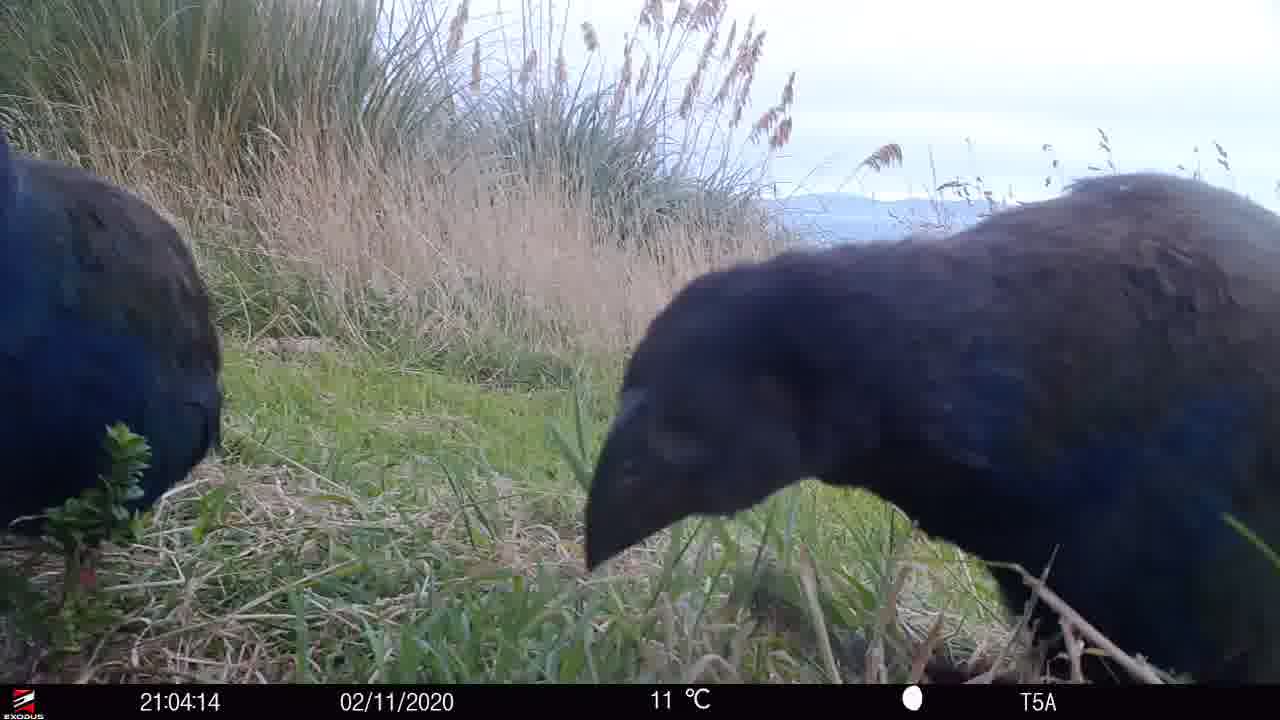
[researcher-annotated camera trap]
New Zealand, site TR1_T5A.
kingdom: Animalia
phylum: Chordata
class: Aves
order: Gruiformes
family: Rallidae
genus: Porphyrio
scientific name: Porphyrio mantelli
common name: takahe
Takahe (Porphyrio mantelli).